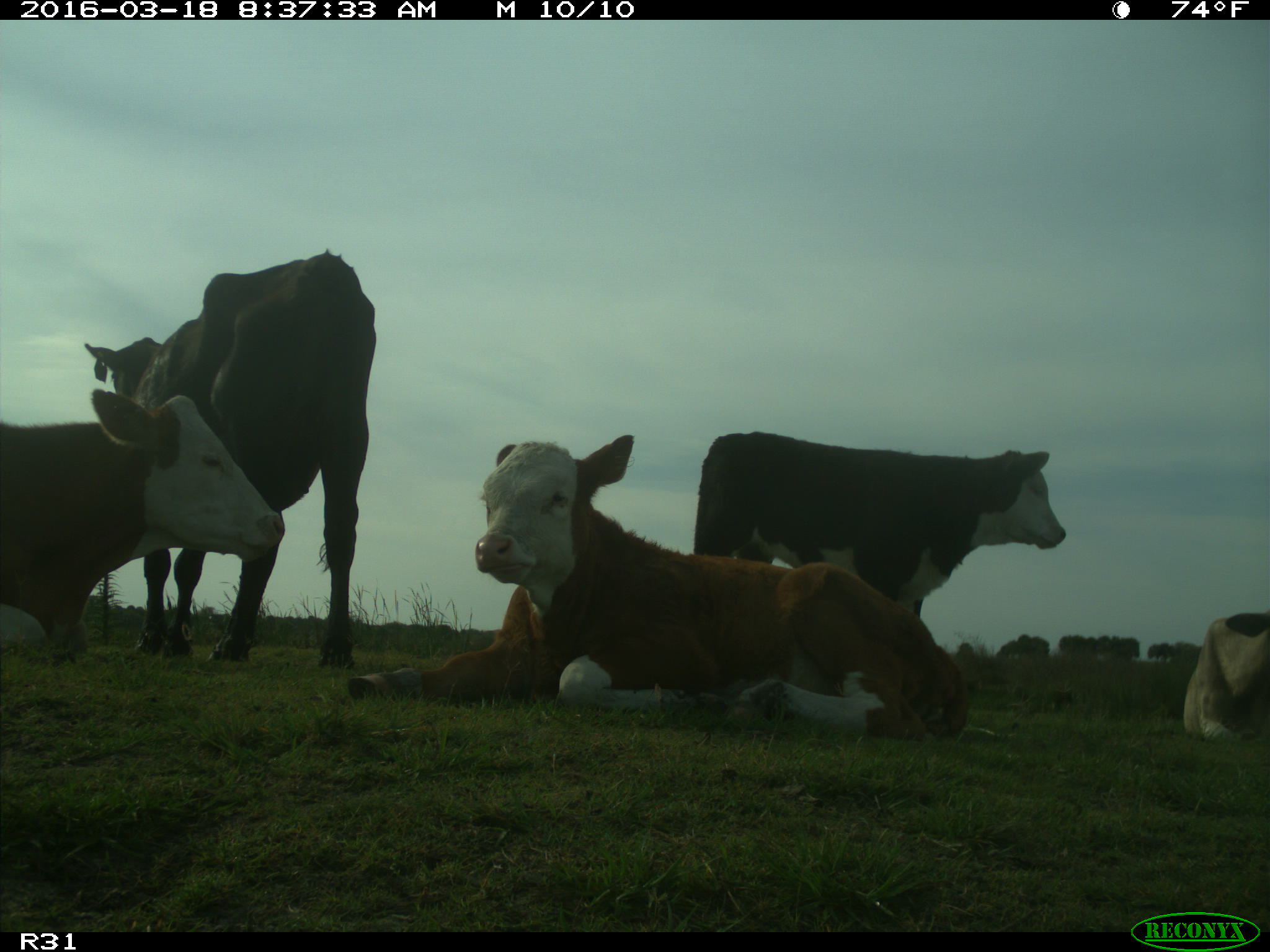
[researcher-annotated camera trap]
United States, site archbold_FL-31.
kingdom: Animalia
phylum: Chordata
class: Mammalia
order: Artiodactyla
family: Bovidae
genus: Bos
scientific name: Bos taurus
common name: domestic cow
Bos taurus (domestic cow).